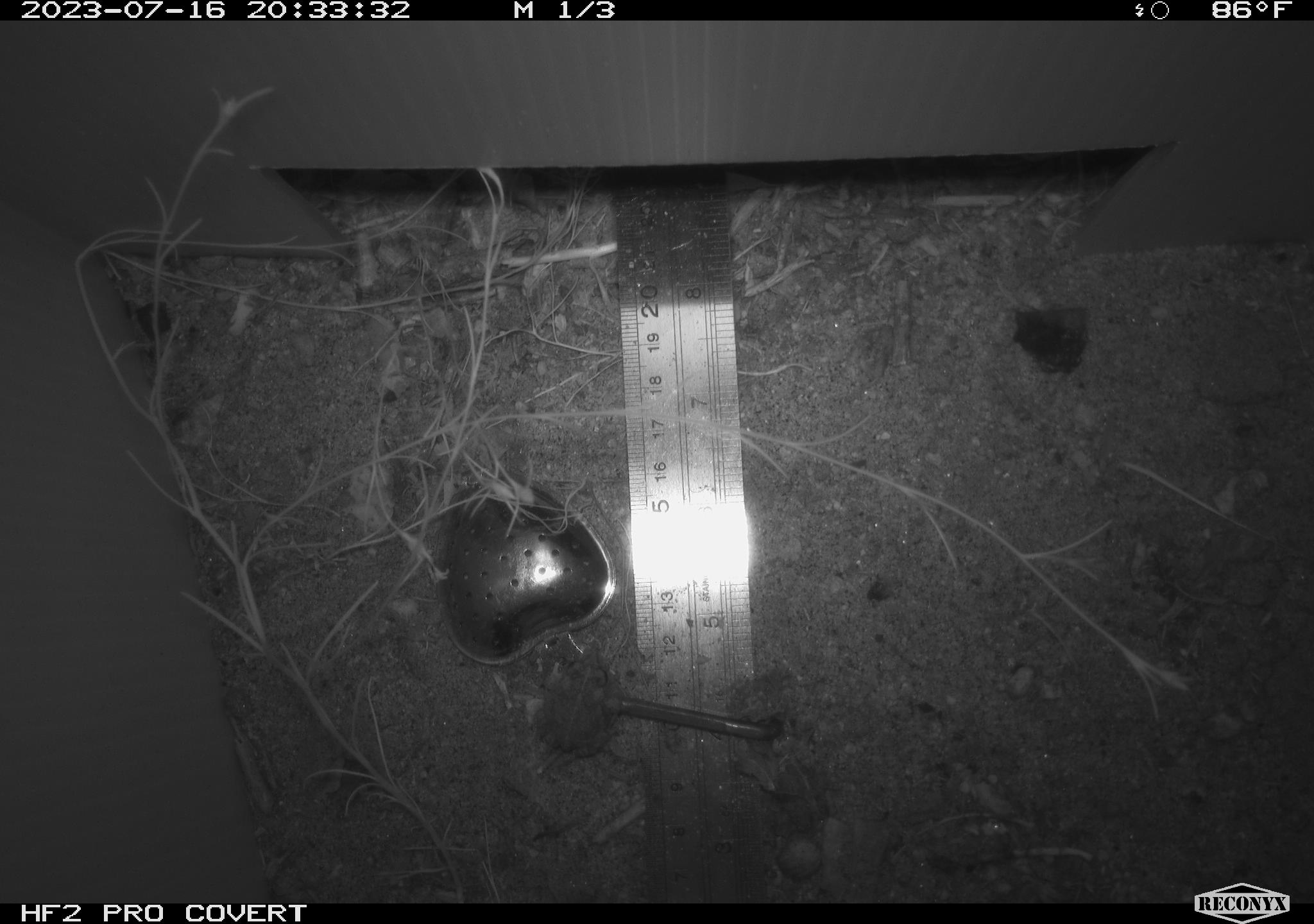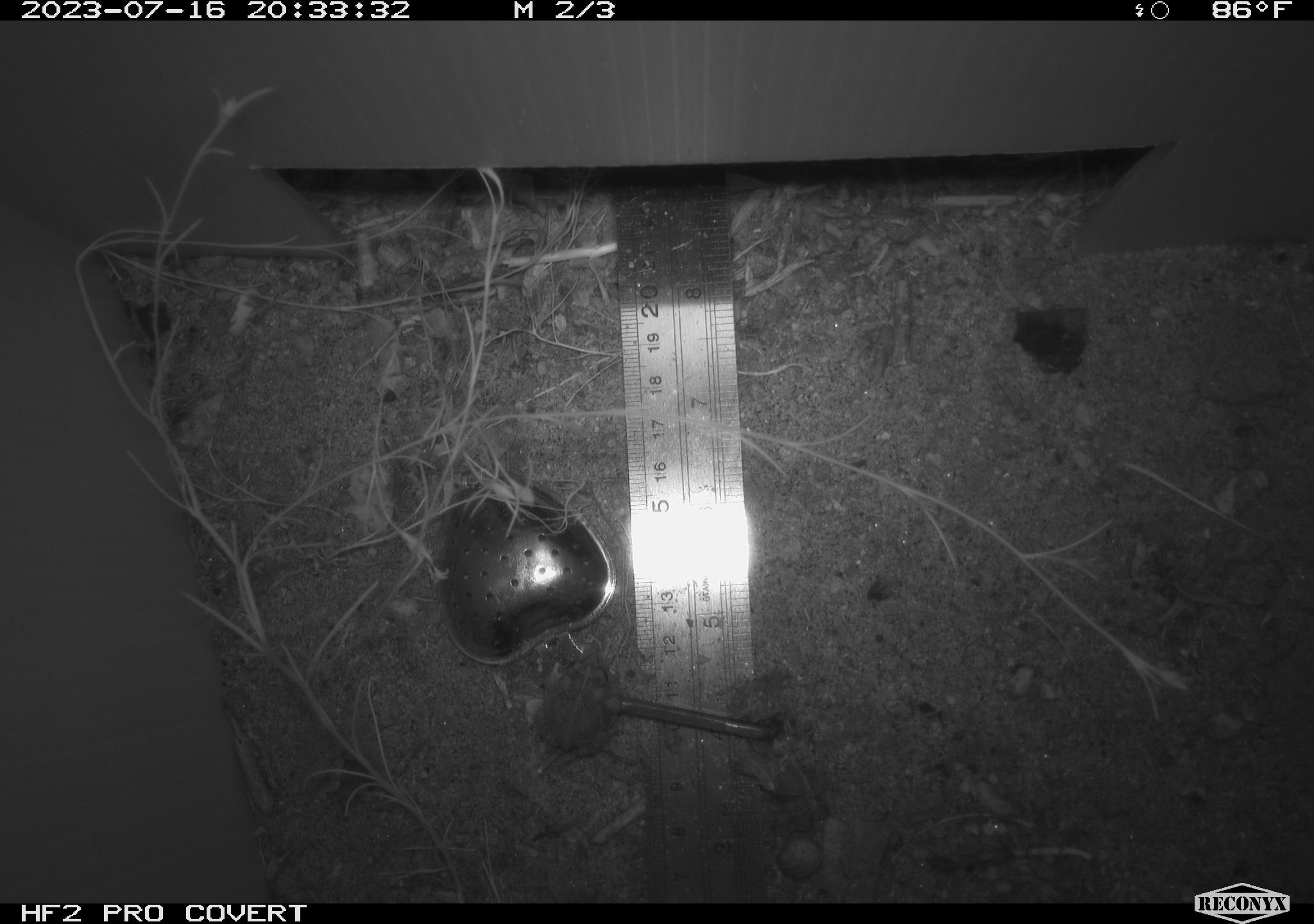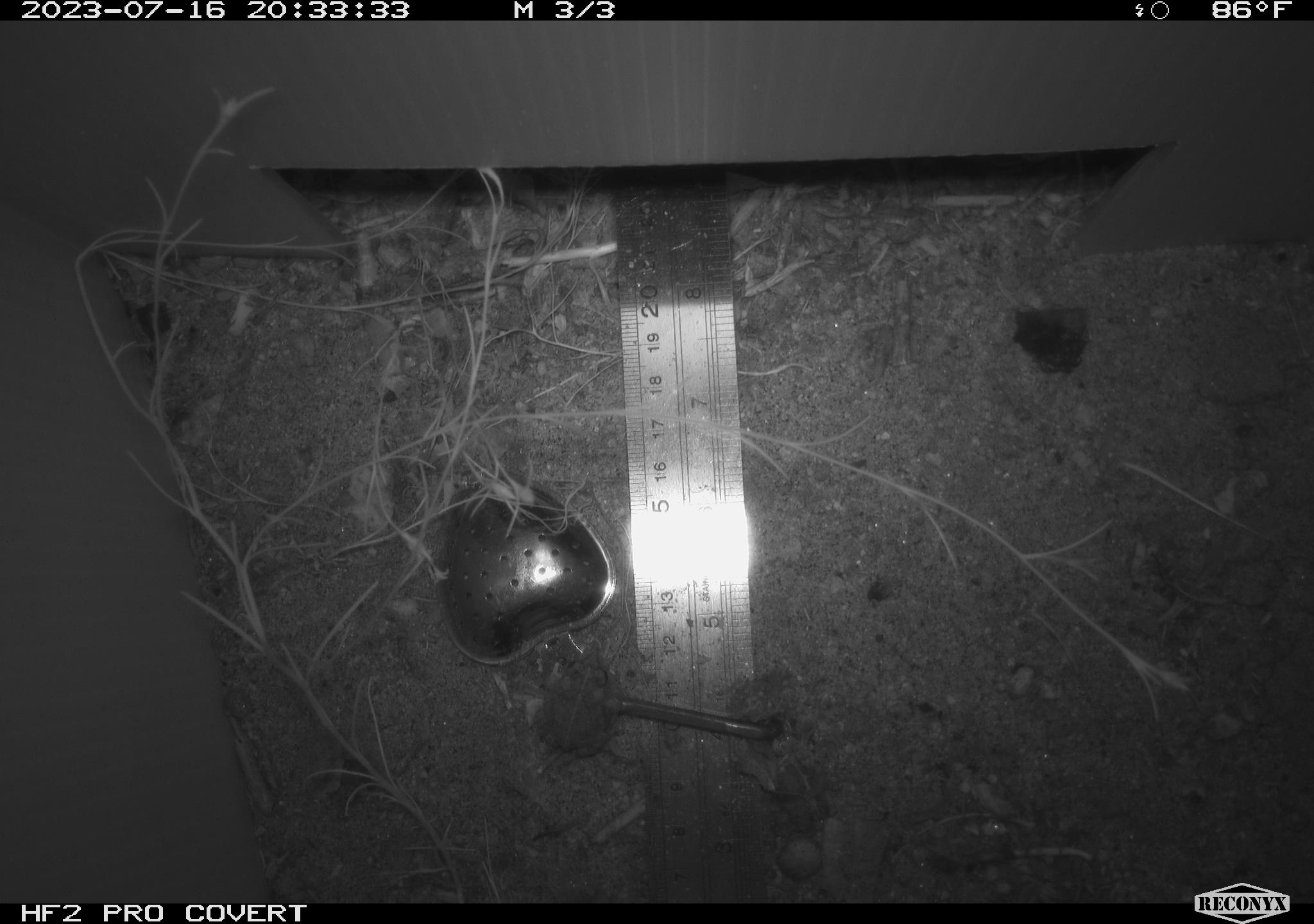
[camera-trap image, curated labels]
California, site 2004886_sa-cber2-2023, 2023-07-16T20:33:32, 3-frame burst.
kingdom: Animalia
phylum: Chordata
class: Amphibia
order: Anura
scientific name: Anura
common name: frogs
Frogs (Anura).